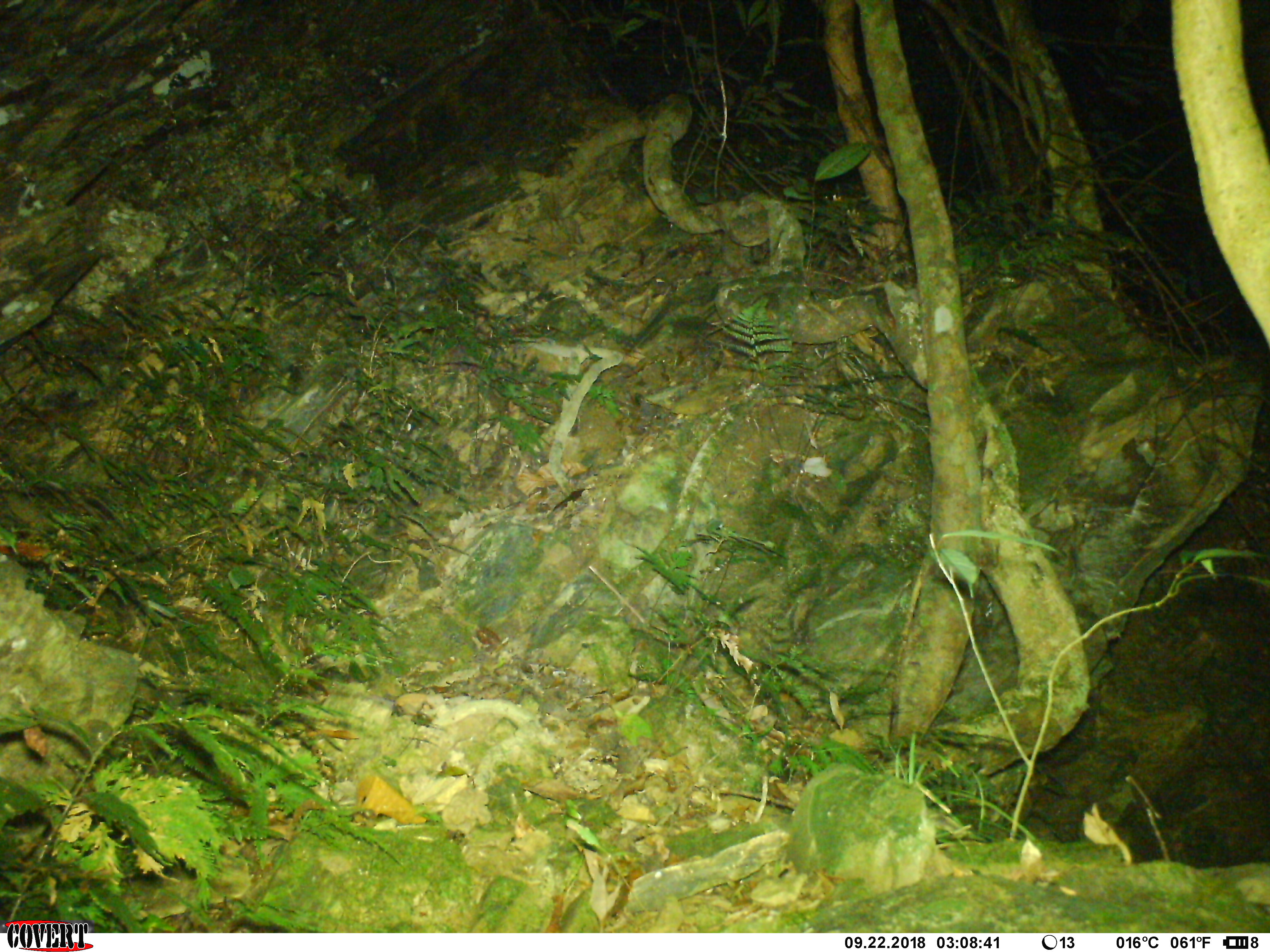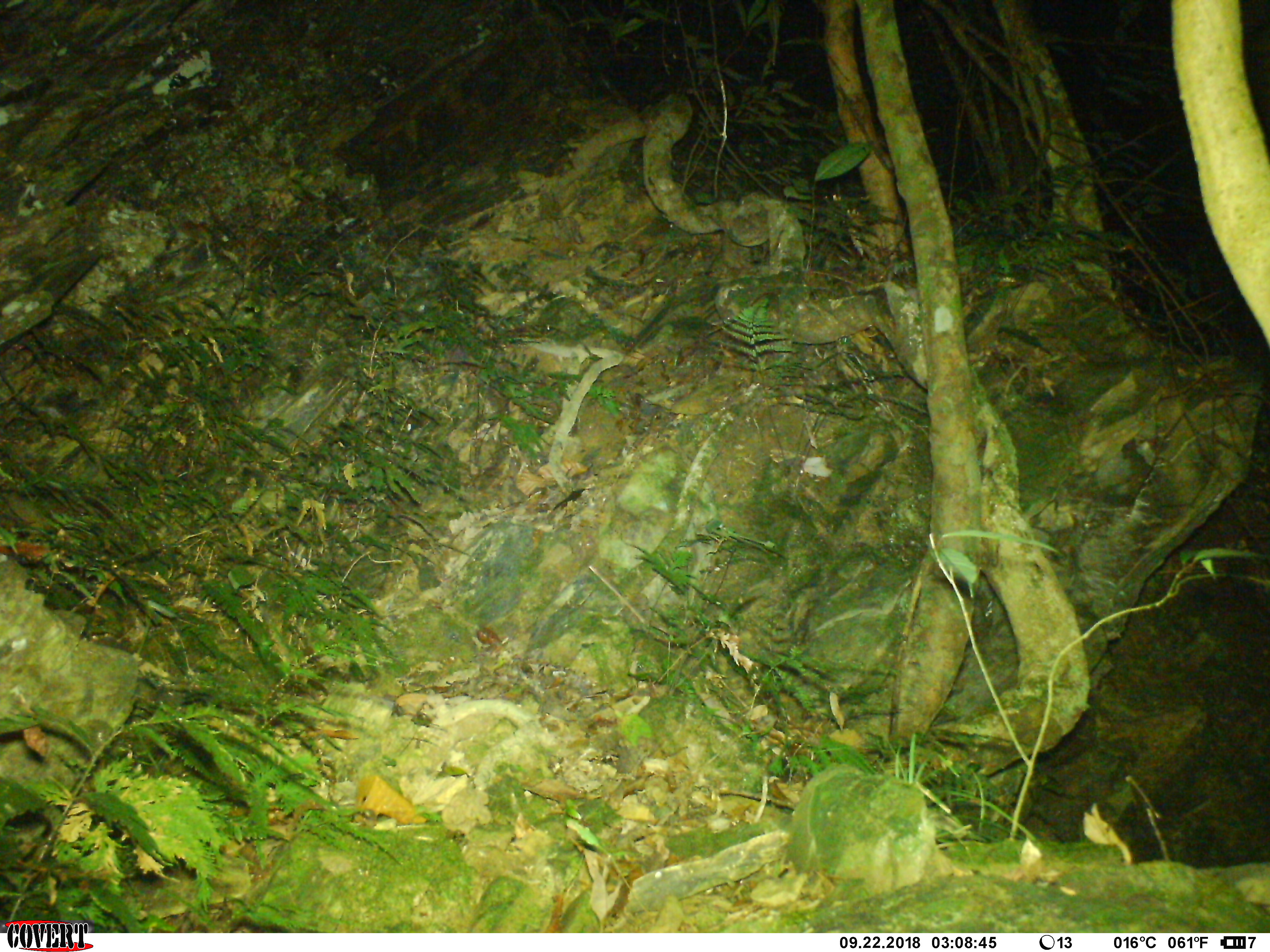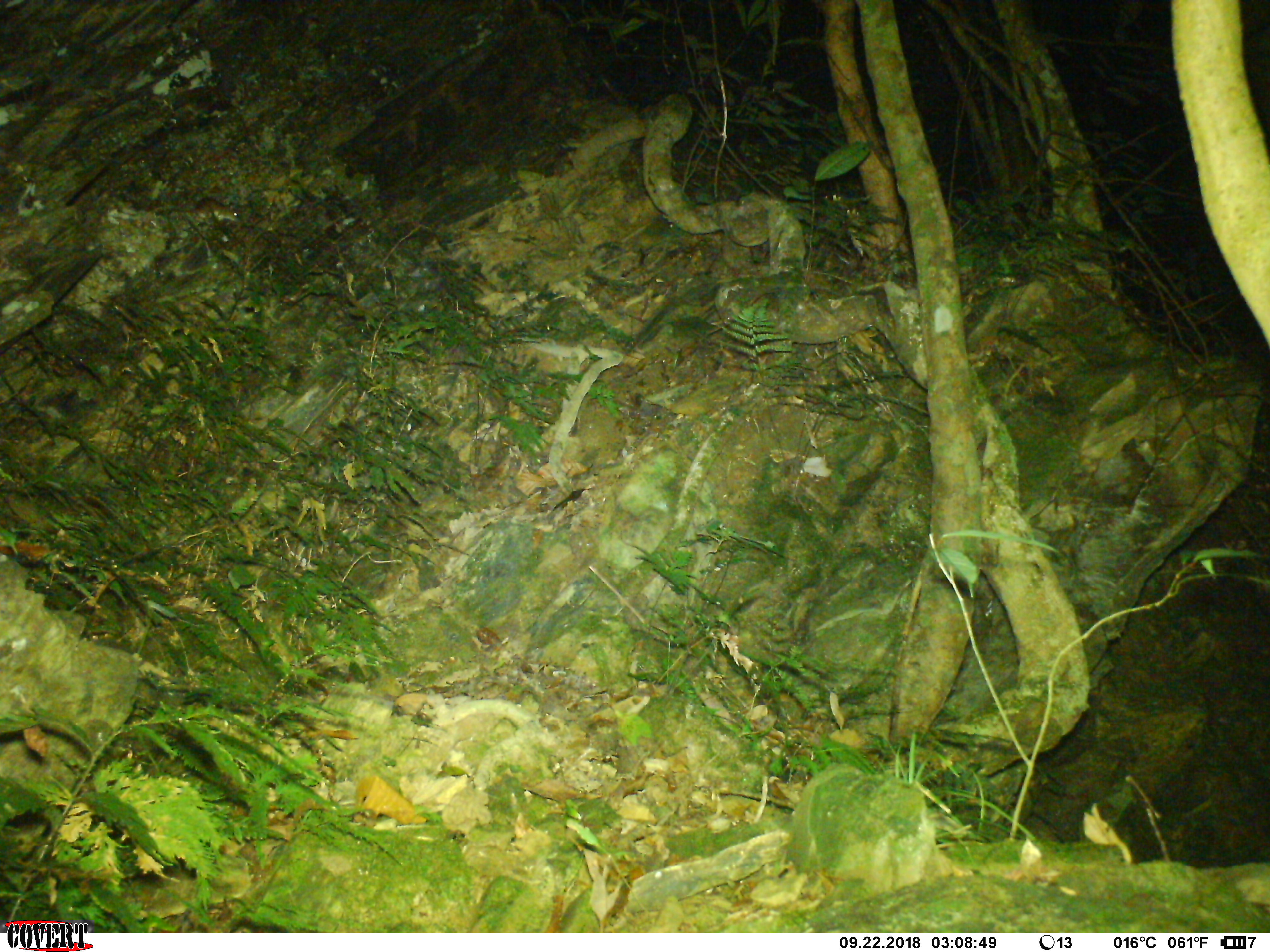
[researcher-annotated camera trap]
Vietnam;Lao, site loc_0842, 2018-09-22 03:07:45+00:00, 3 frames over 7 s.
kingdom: Animalia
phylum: Chordata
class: Mammalia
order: Rodentia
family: Muridae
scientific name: Muridae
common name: old-world mice and rats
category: unidentified murid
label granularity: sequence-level